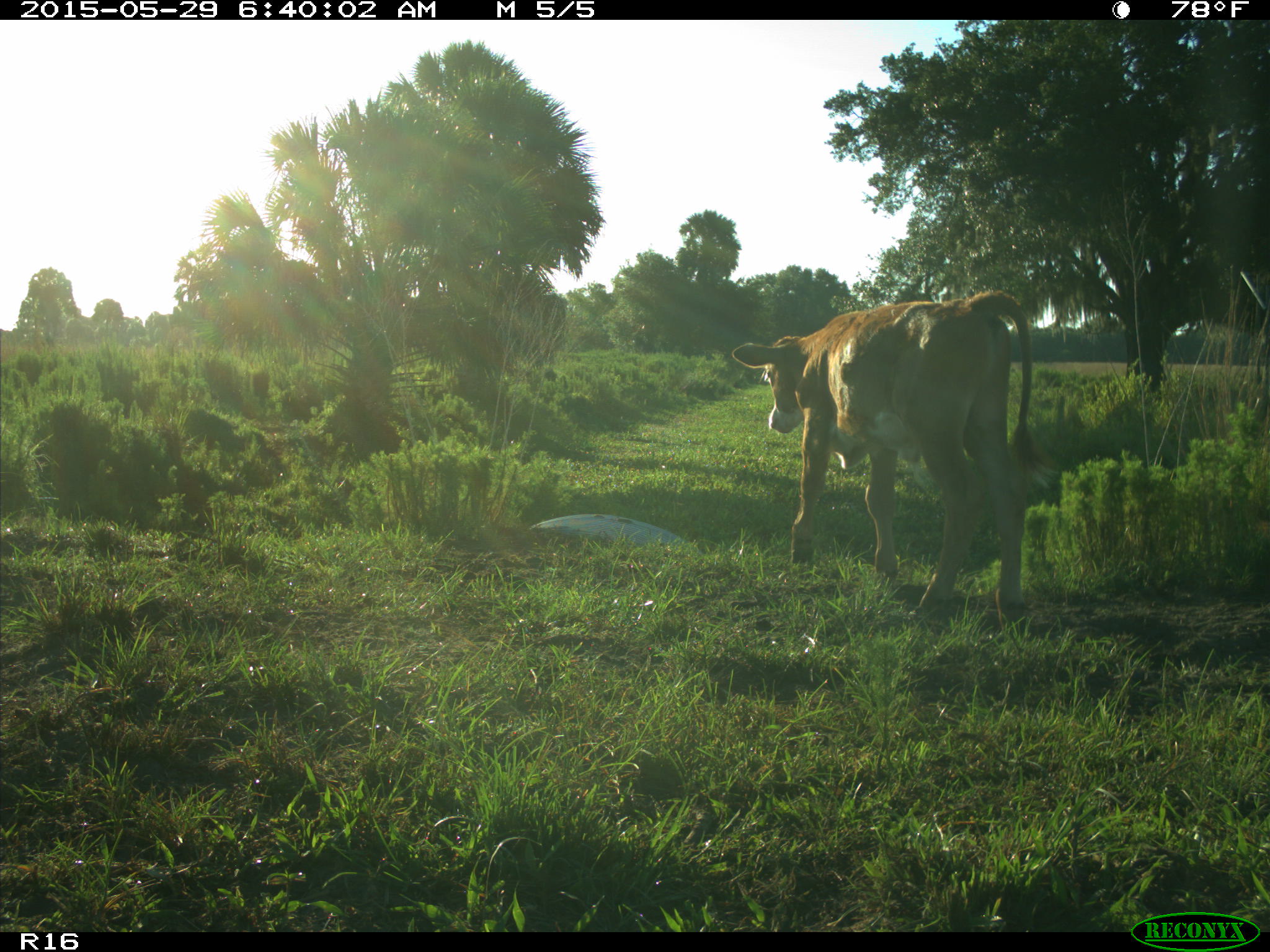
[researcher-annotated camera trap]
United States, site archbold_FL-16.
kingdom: Animalia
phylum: Chordata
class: Mammalia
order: Artiodactyla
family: Bovidae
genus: Bos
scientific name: Bos taurus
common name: domestic cow